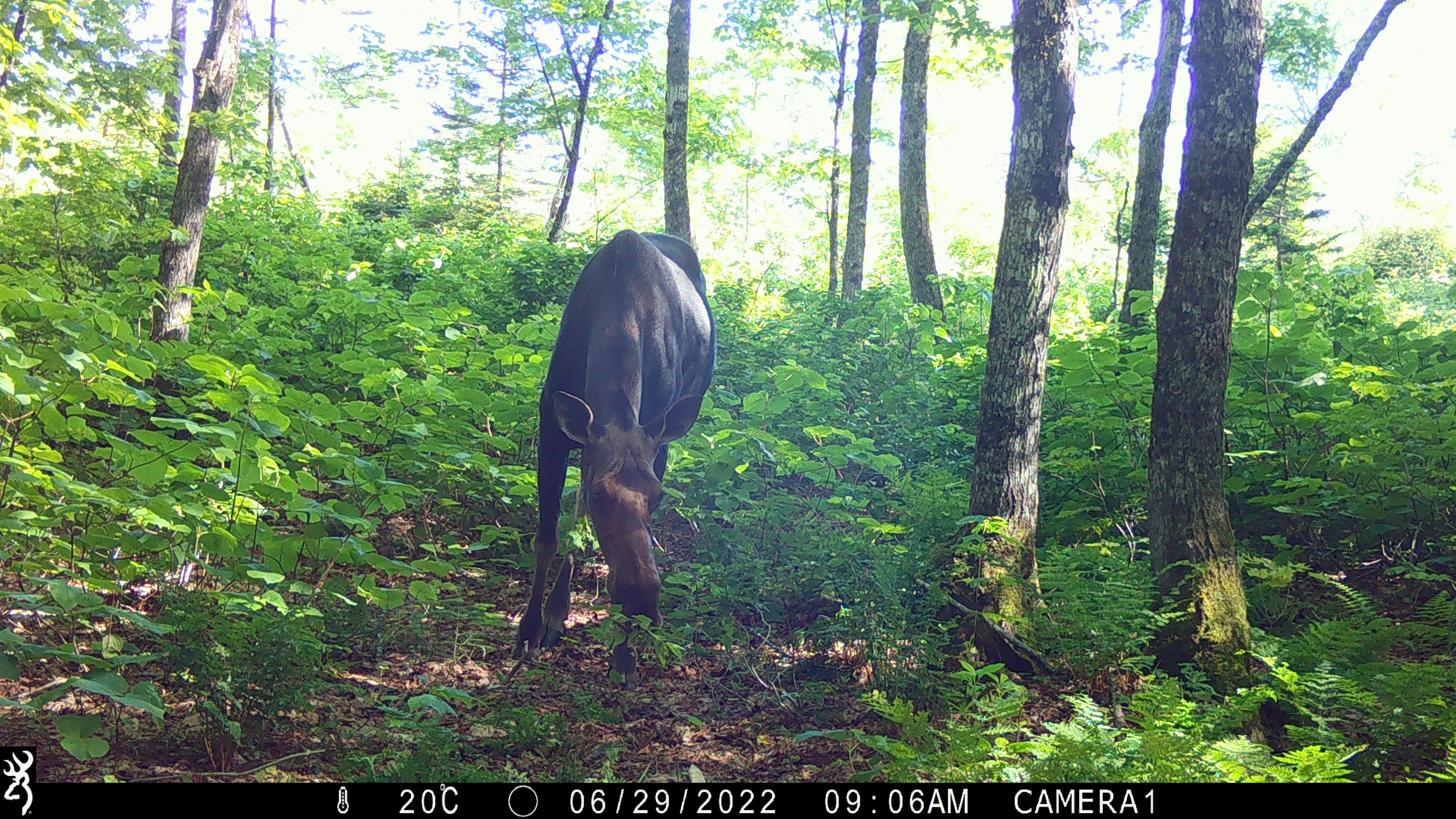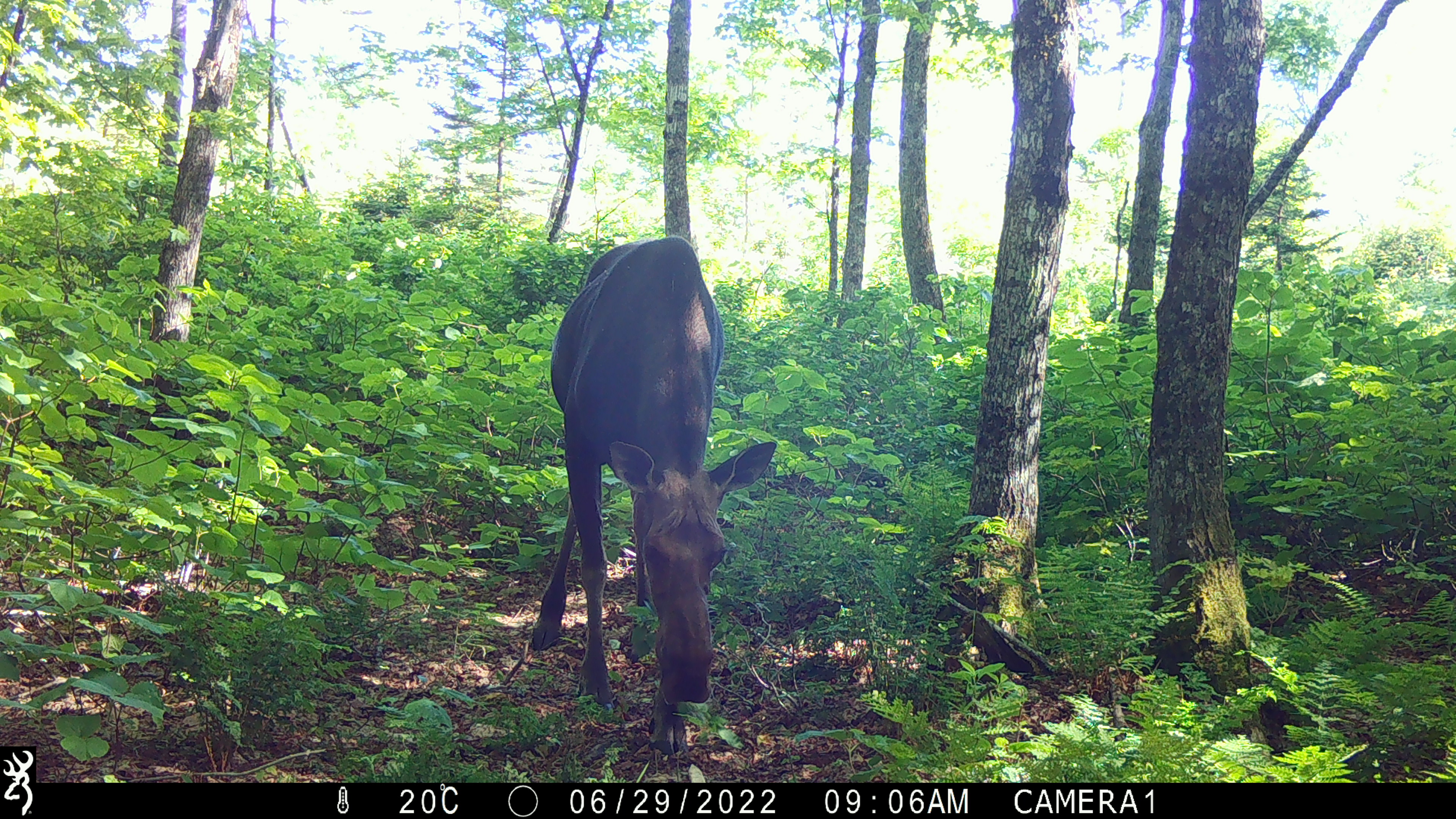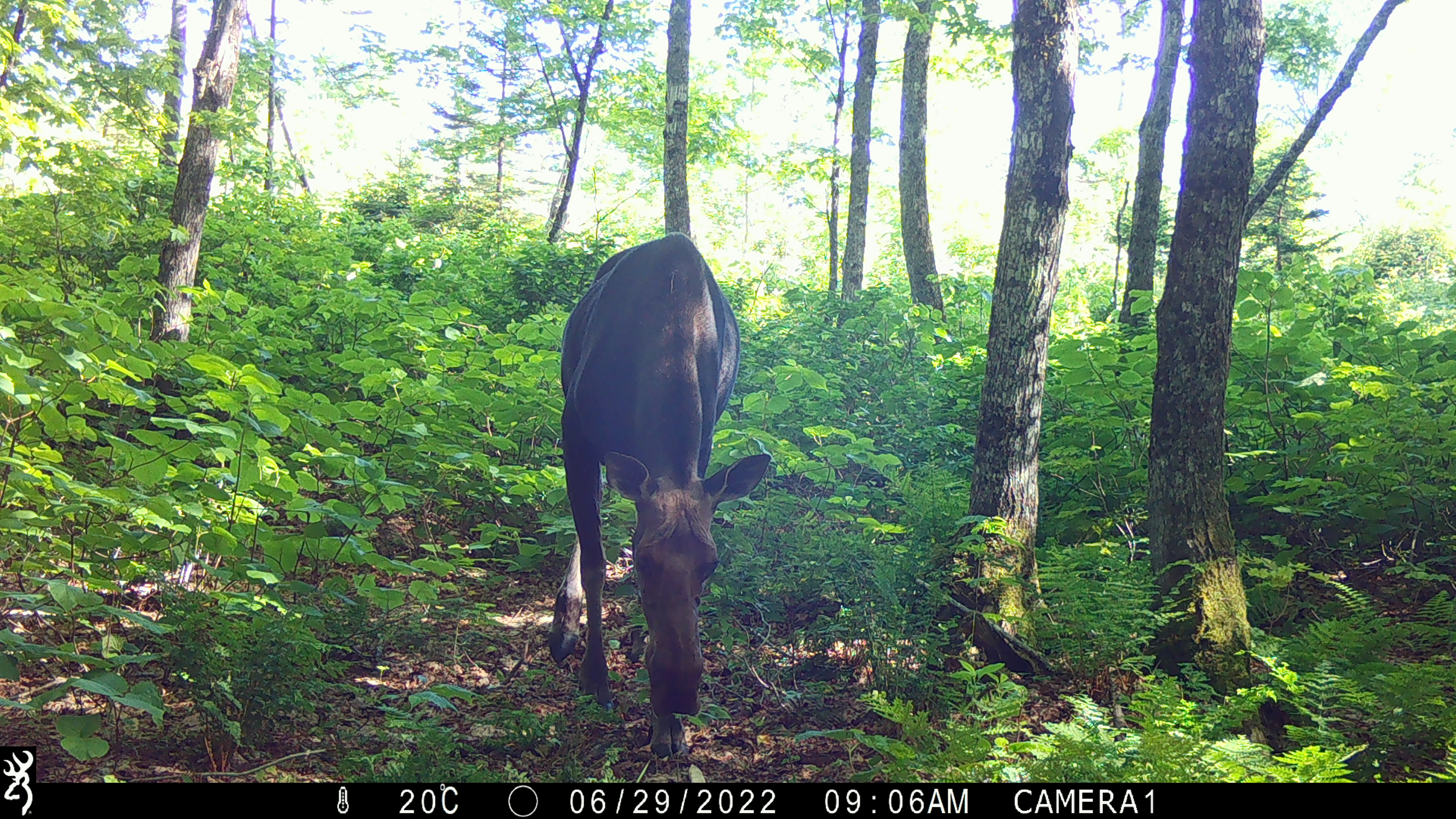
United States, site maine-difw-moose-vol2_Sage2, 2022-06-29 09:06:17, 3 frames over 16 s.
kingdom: Animalia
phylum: Chordata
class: Mammalia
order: Artiodactyla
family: Cervidae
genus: Alces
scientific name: Alces alces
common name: moose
Moose (Alces alces).